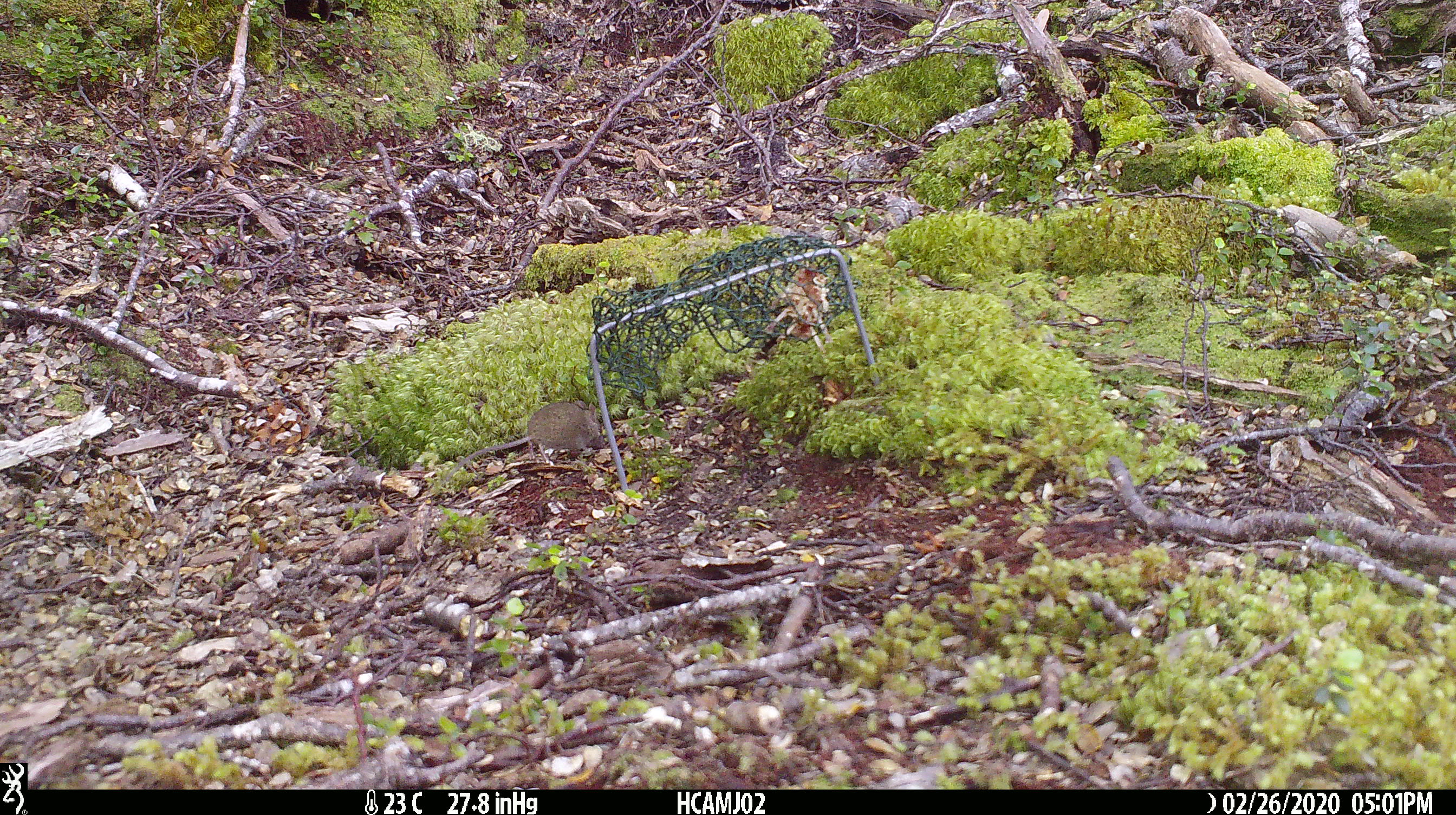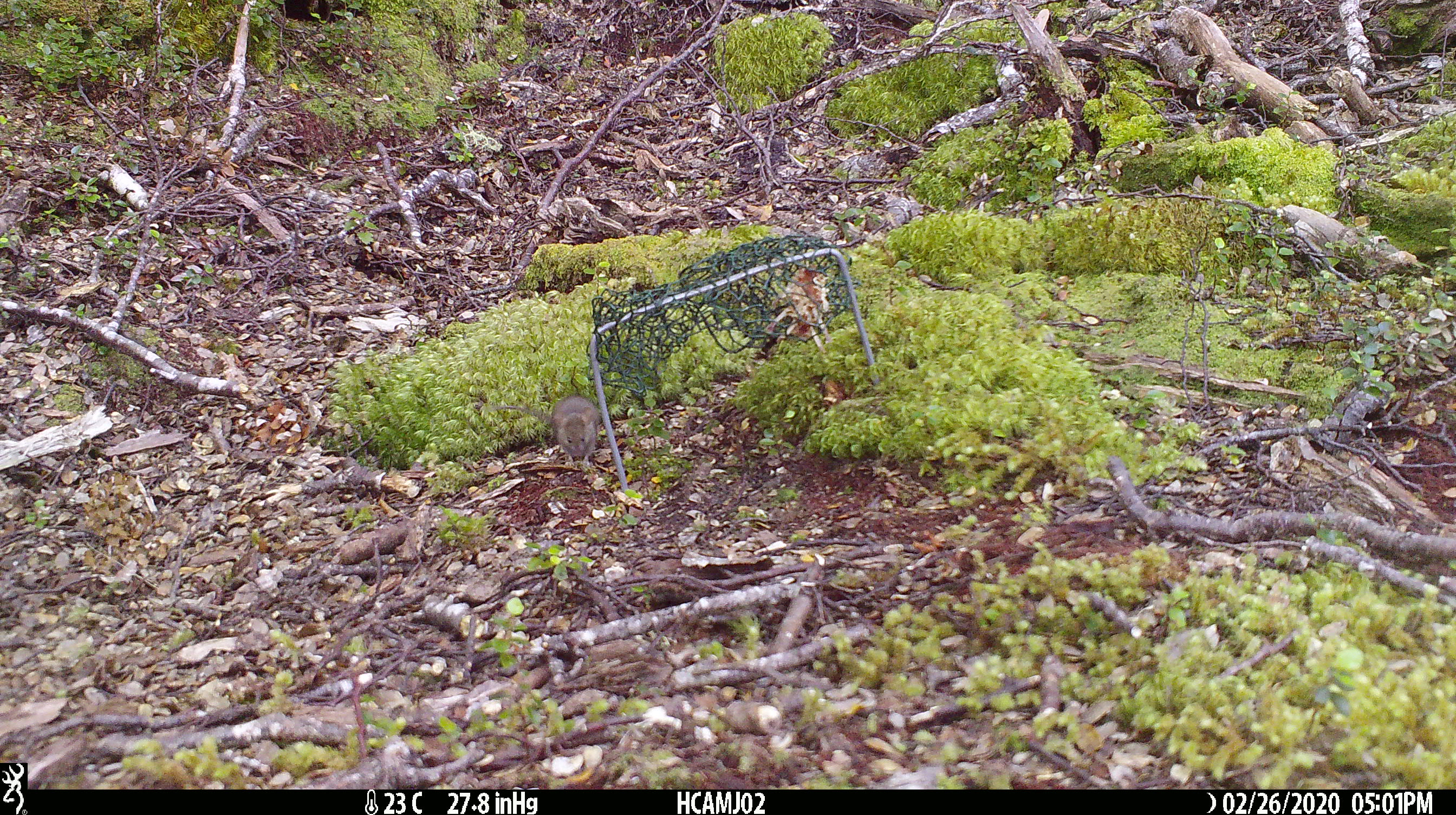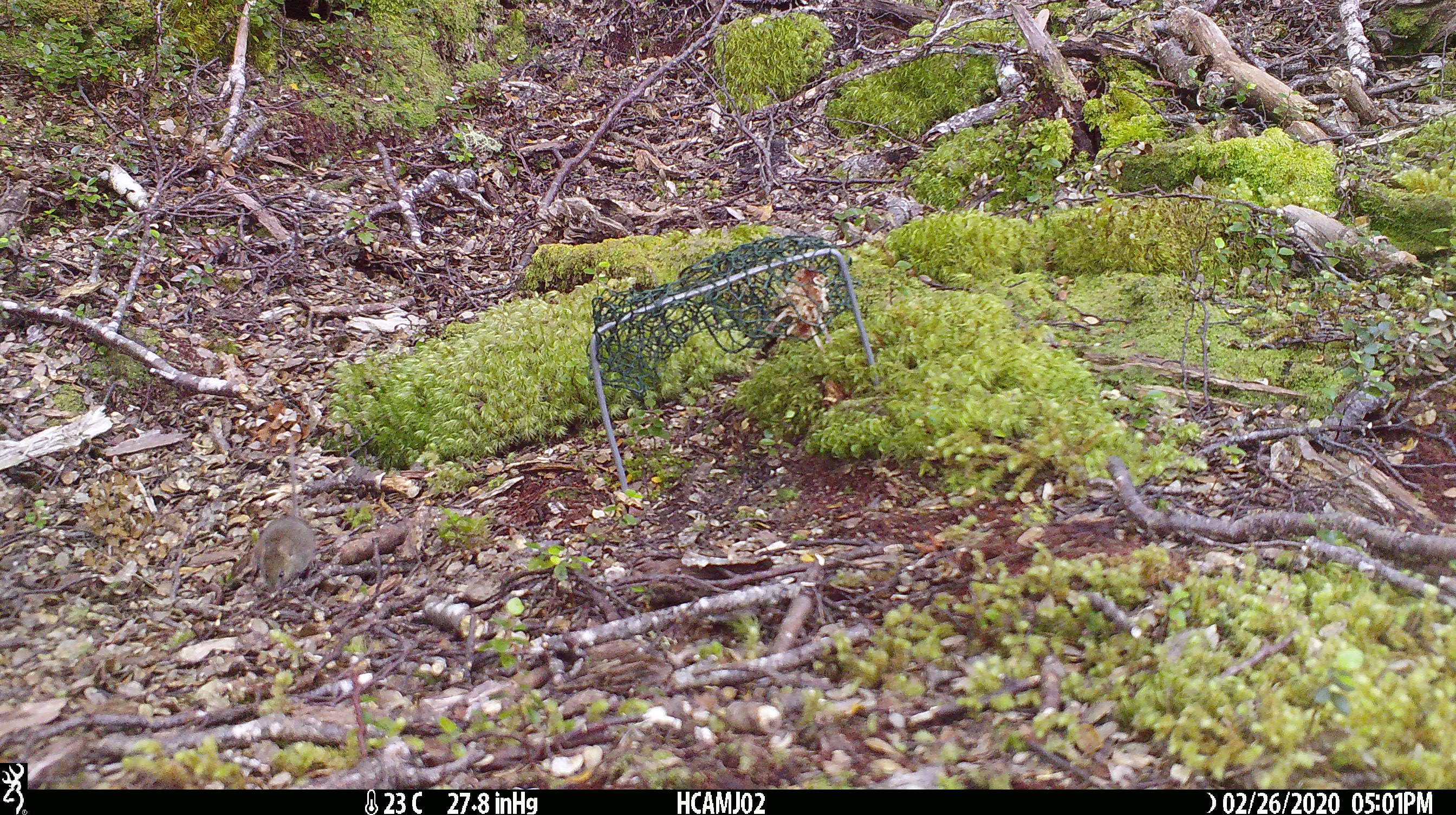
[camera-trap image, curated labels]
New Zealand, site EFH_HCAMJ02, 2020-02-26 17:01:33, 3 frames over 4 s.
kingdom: Animalia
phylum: Chordata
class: Mammalia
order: Rodentia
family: Muridae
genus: Mus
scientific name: Mus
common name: mouse